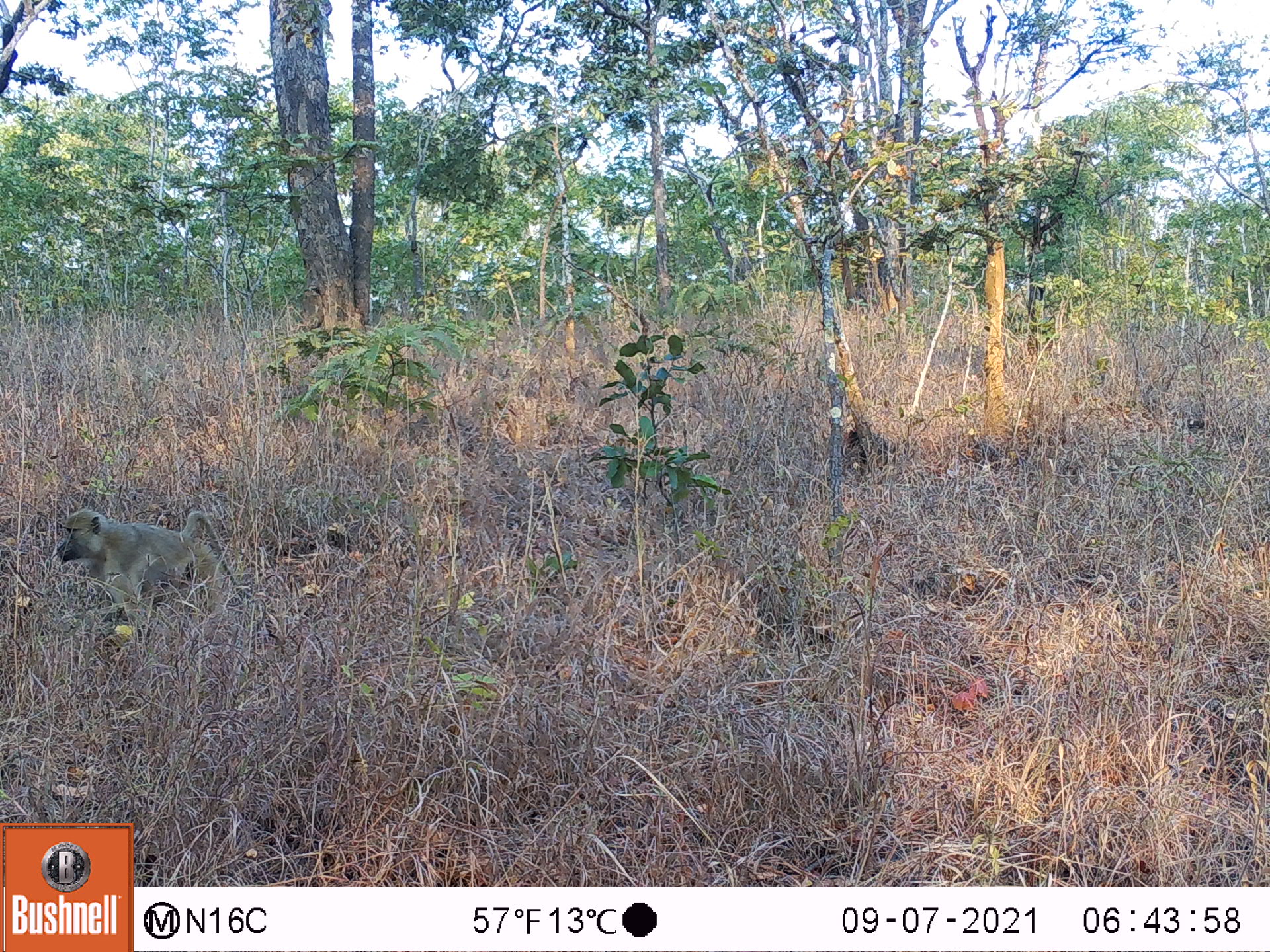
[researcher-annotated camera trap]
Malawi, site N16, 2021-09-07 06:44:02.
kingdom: Animalia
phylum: Chordata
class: Mammalia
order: Primates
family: Cercopithecidae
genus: Papio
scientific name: Papio cynocephalus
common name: yellow baboon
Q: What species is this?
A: Yellow baboon (Papio cynocephalus).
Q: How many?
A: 1.